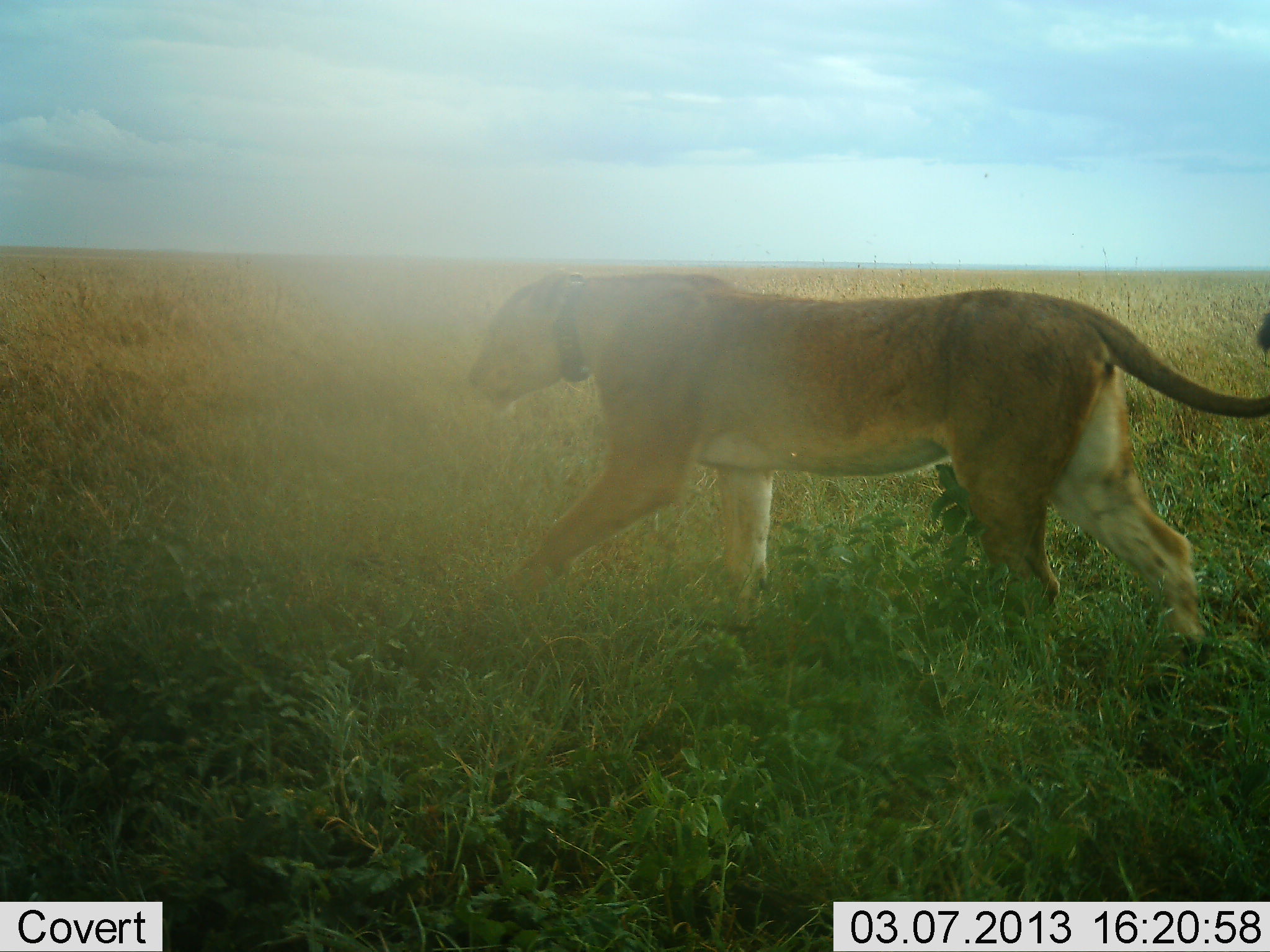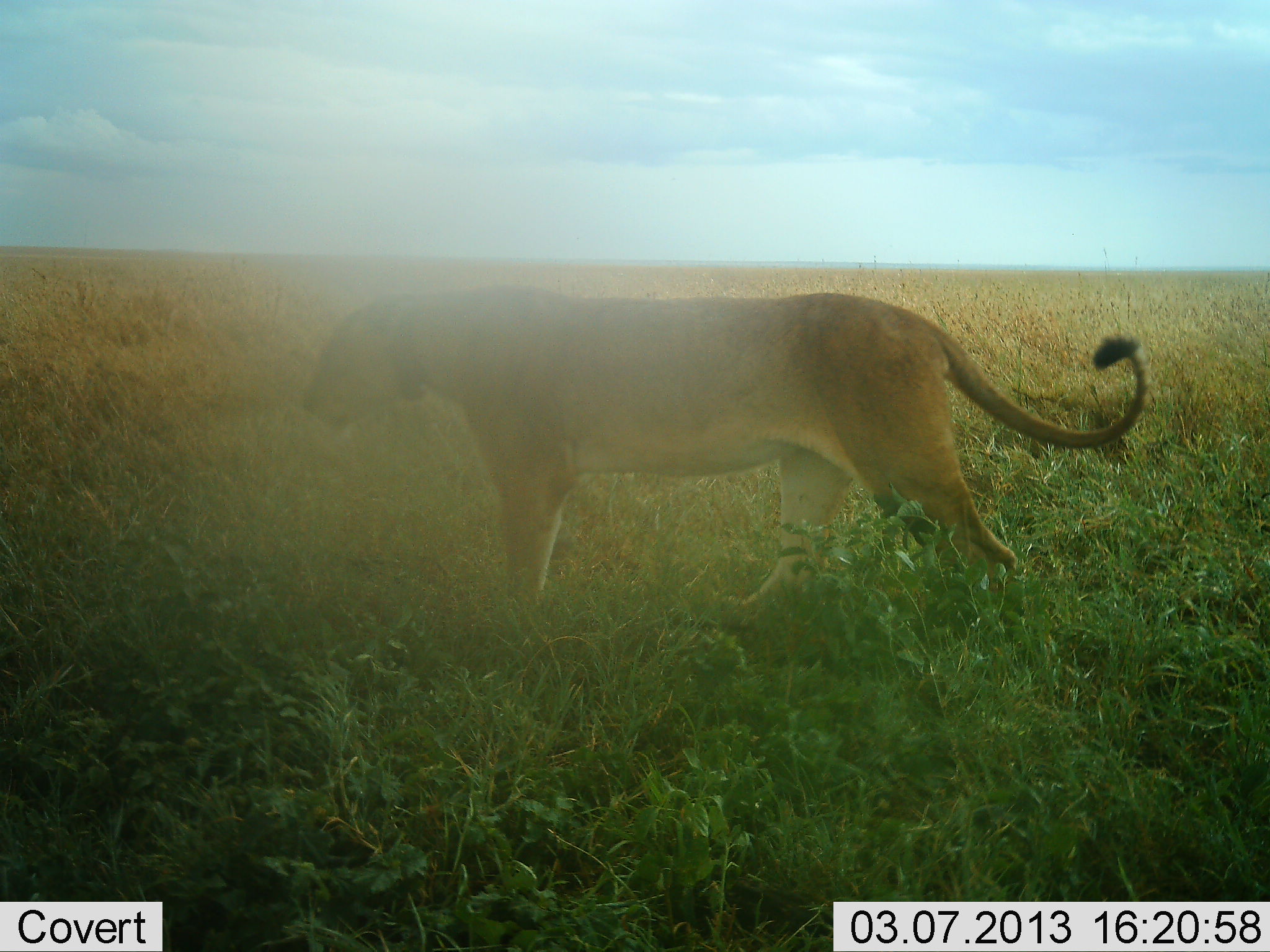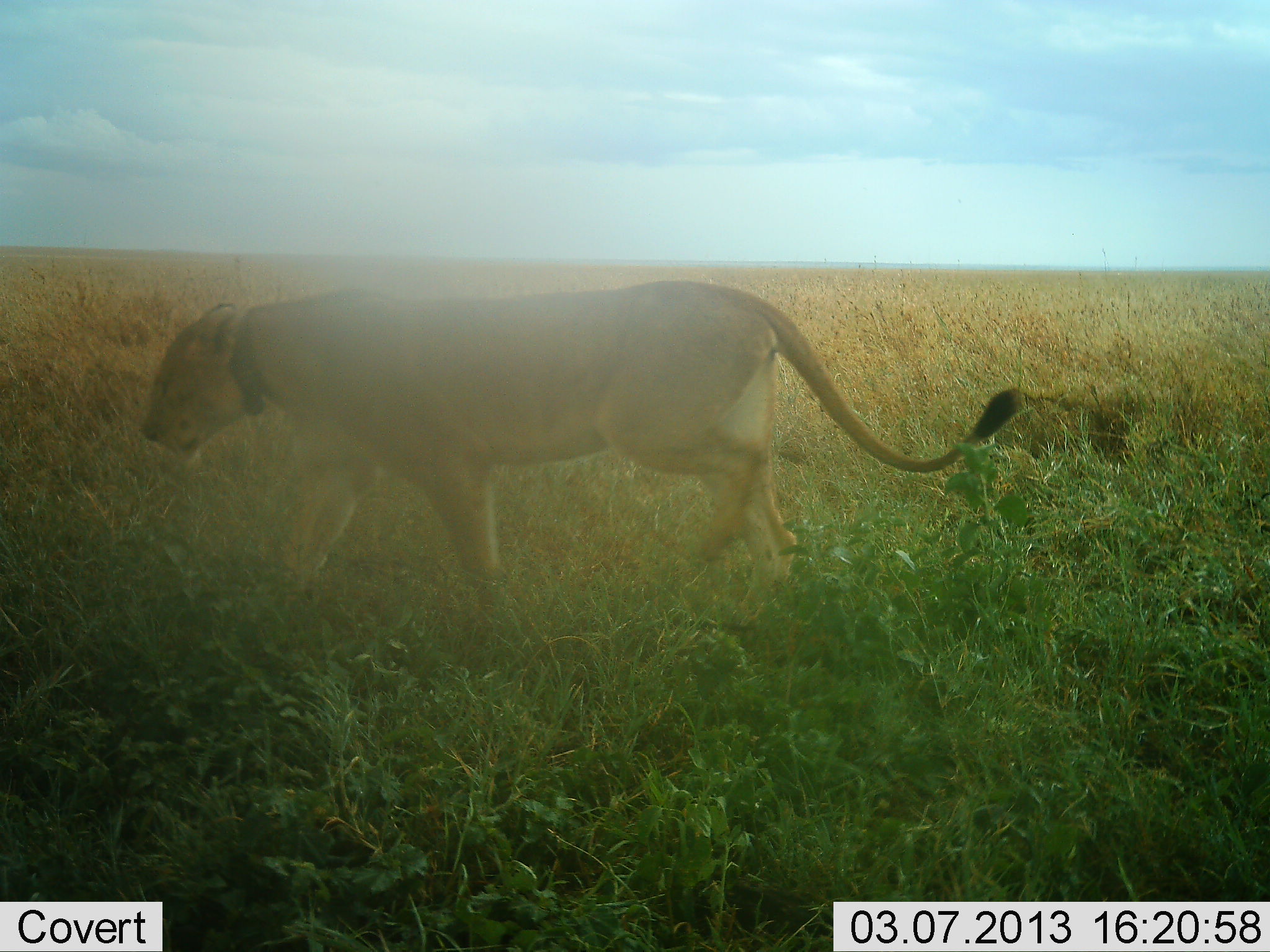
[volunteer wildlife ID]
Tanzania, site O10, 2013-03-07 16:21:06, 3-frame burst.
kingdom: Animalia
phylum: Chordata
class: Mammalia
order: Carnivora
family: Felidae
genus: Panthera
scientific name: Panthera leo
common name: lion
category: lionfemale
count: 1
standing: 0%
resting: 0%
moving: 100%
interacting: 0%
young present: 0%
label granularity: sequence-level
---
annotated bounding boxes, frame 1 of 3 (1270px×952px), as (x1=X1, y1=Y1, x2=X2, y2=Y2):
animal: (x1=467, y1=271, x2=1270, y2=646)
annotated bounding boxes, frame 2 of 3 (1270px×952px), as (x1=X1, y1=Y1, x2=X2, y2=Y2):
animal: (x1=302, y1=285, x2=1148, y2=631)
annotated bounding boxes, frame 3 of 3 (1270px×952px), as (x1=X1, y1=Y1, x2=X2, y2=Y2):
animal: (x1=142, y1=277, x2=1024, y2=591)